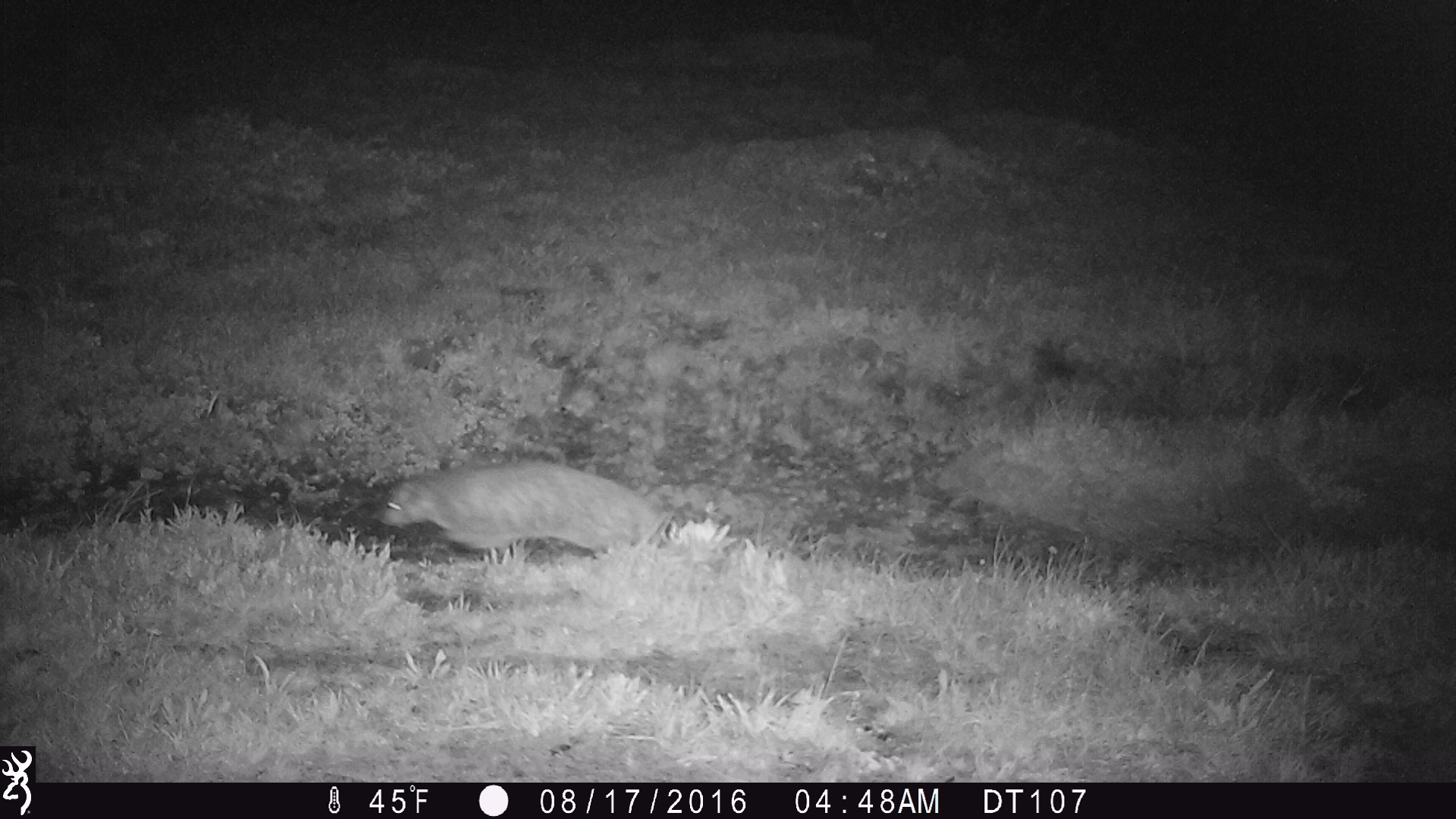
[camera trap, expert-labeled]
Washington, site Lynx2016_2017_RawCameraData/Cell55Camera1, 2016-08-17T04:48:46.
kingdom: Animalia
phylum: Chordata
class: Mammalia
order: Carnivora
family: Mustelidae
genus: Taxidea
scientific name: Taxidea taxus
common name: american badger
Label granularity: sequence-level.